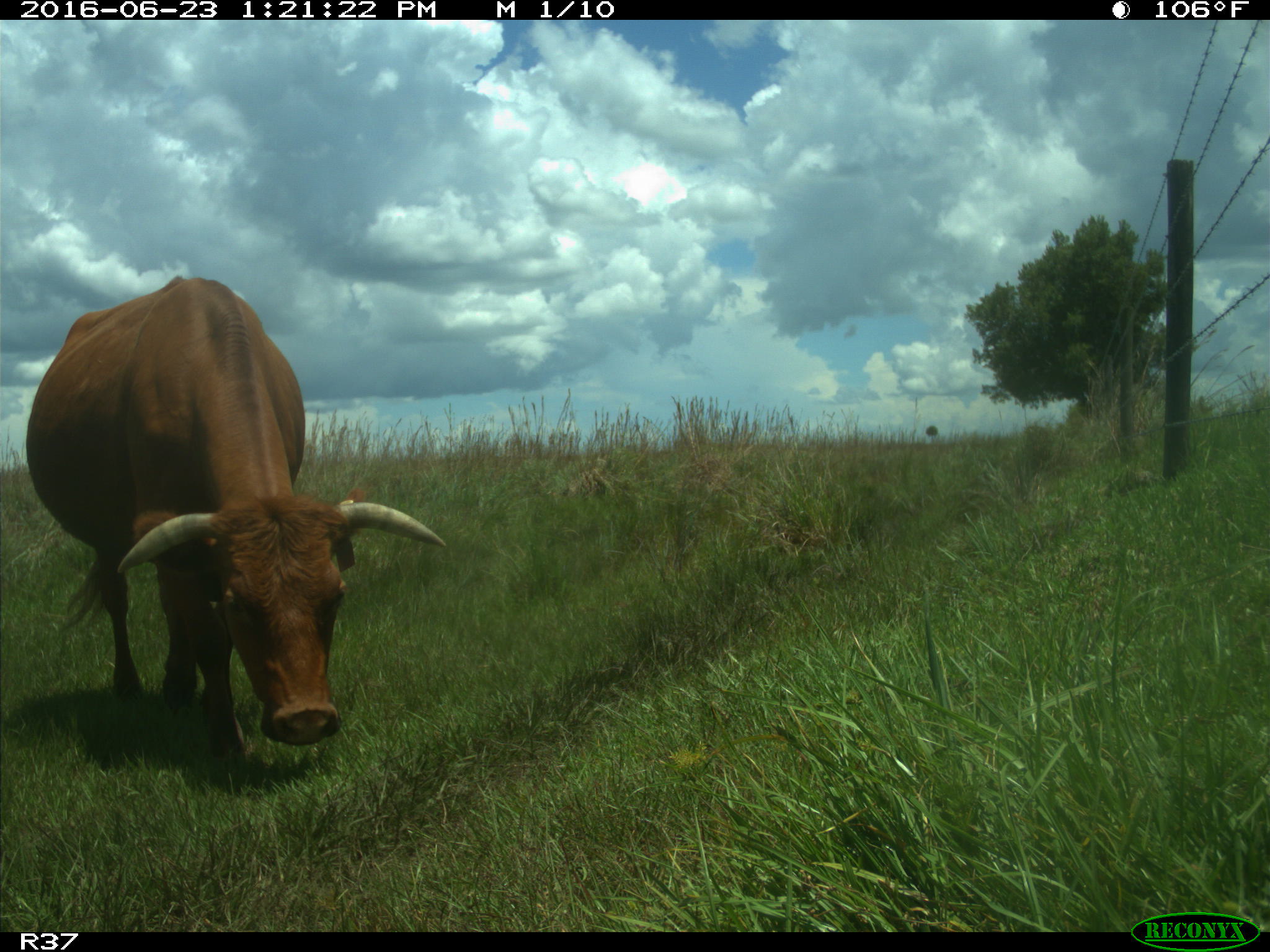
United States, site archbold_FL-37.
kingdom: Animalia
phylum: Chordata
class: Mammalia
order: Artiodactyla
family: Bovidae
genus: Bos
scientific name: Bos taurus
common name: domestic cow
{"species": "Bos taurus (domestic cow)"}